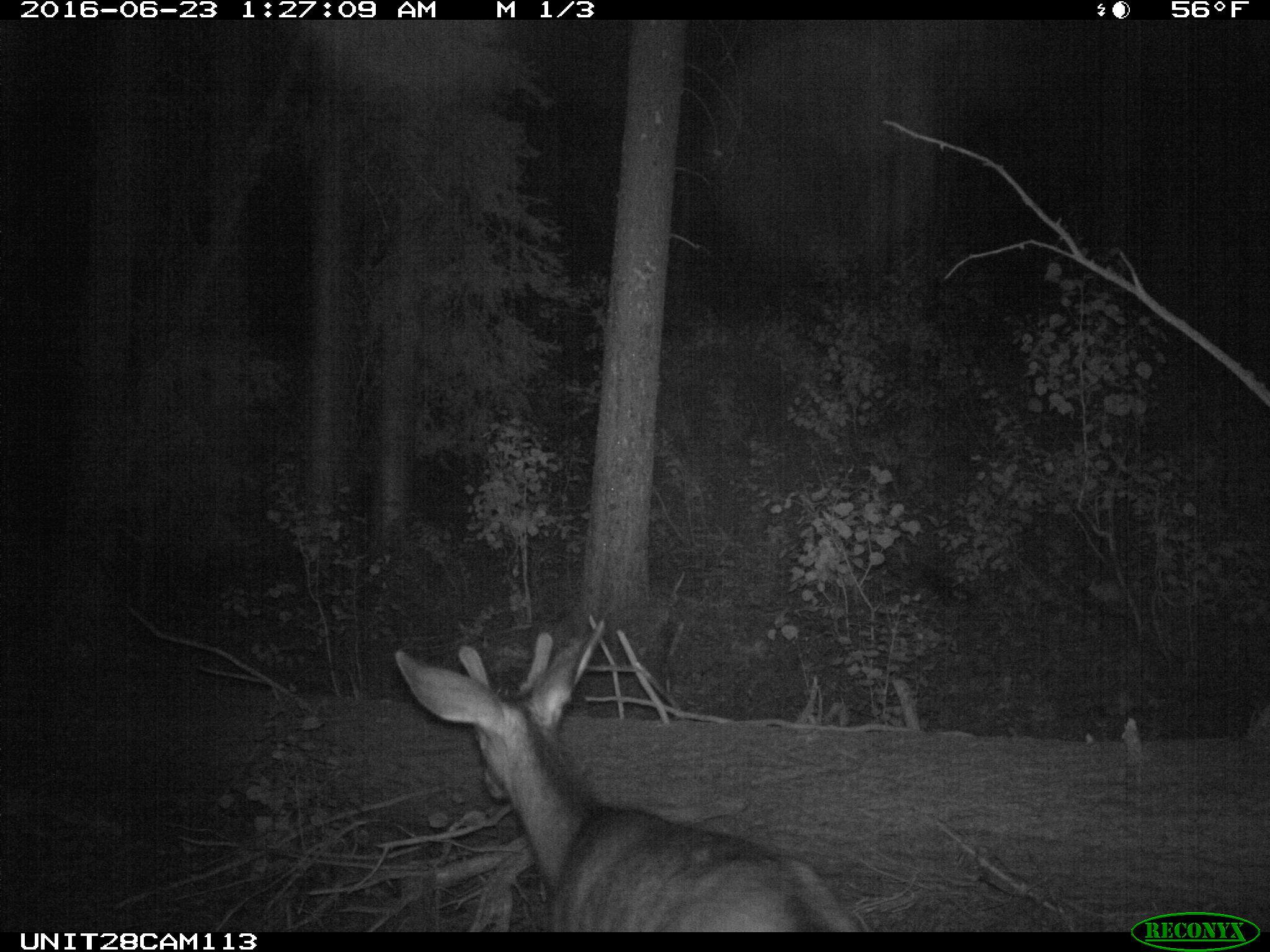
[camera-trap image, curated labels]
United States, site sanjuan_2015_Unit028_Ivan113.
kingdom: Animalia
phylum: Chordata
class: Mammalia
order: Artiodactyla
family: Cervidae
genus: Odocoileus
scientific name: Odocoileus hemionus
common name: mule deer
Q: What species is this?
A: Odocoileus hemionus (mule deer).